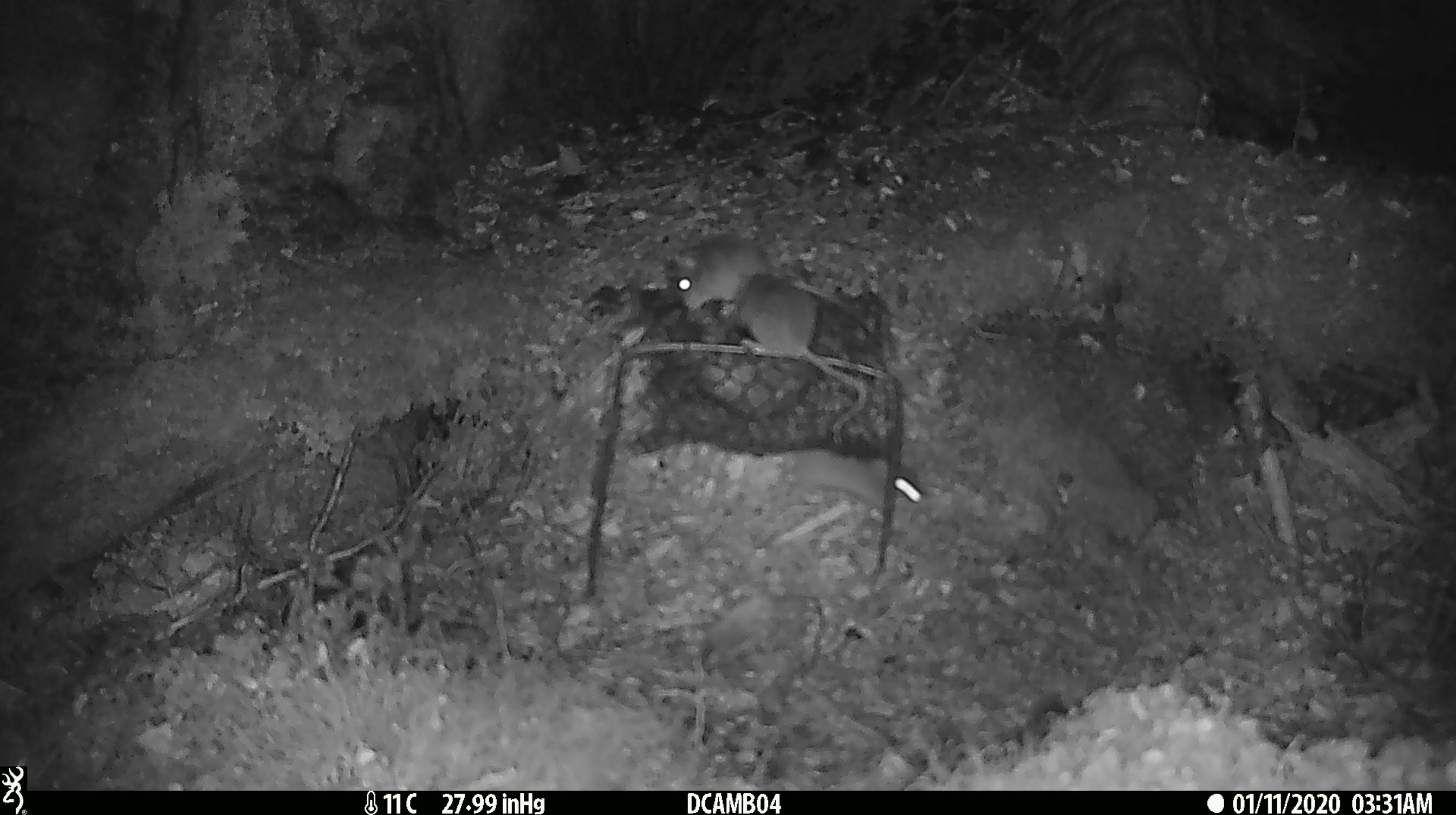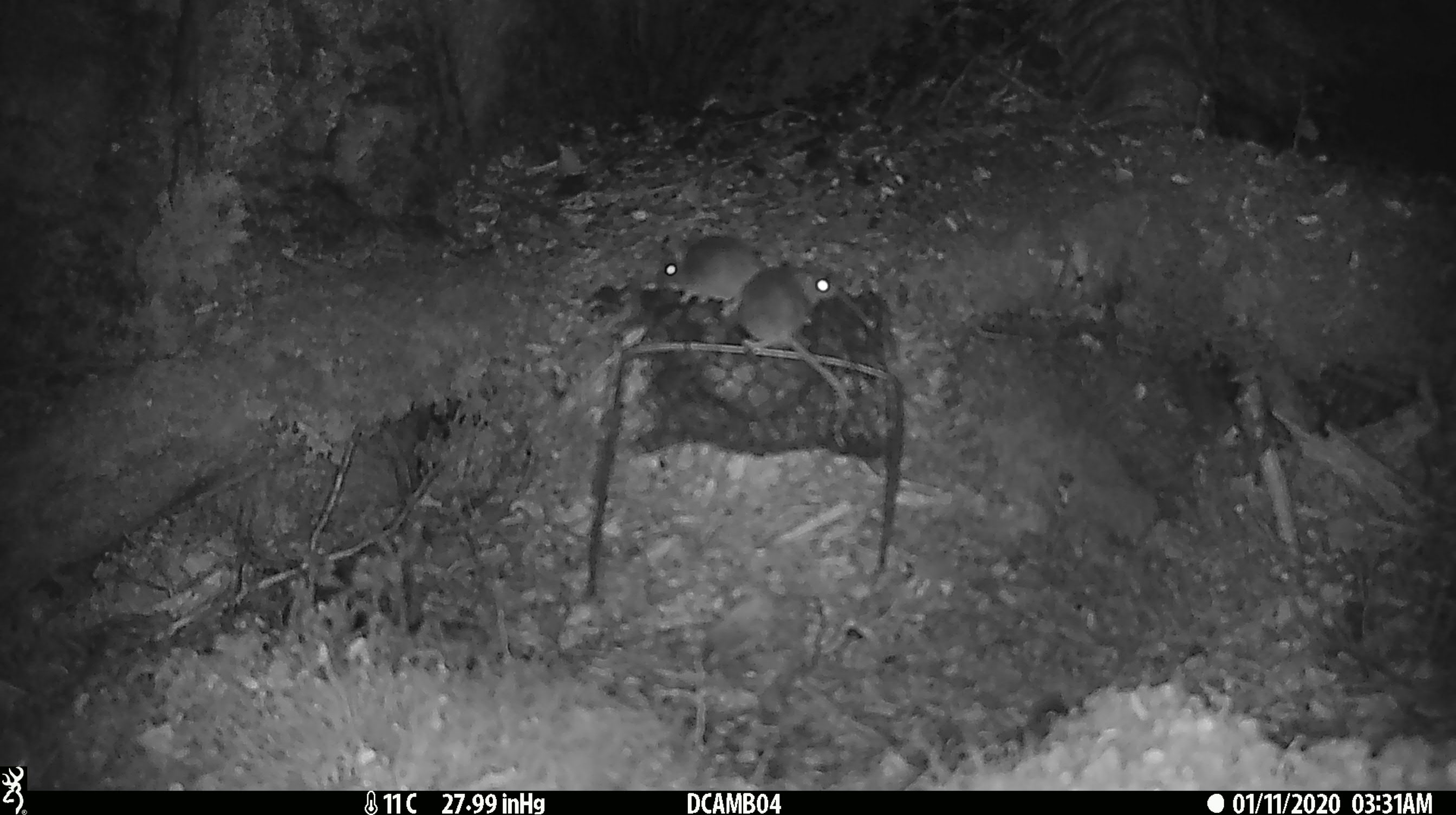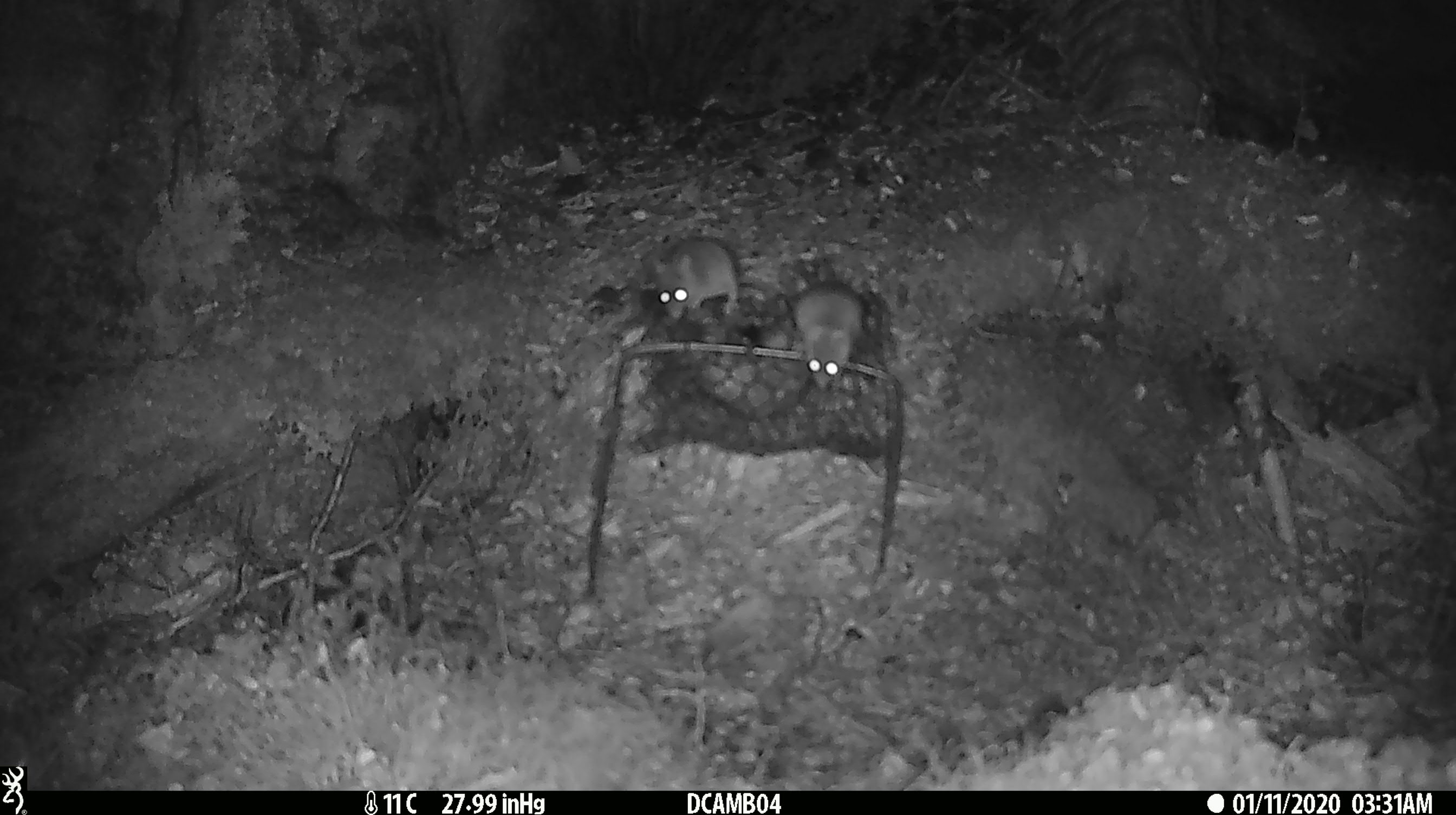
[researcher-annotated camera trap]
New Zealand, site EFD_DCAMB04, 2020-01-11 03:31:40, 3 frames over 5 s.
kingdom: Animalia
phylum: Chordata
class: Mammalia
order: Rodentia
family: Muridae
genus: Mus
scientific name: Mus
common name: mouse